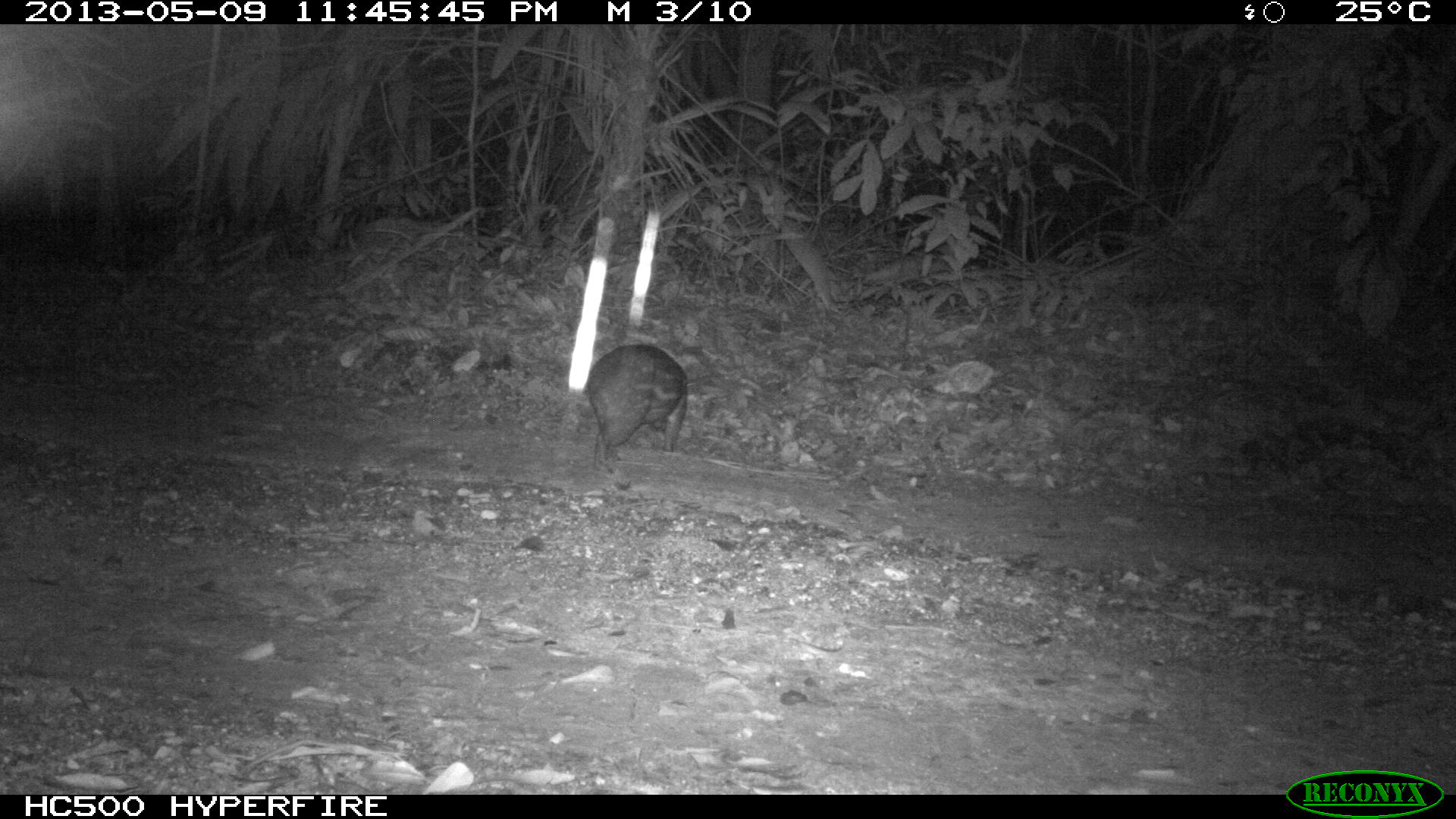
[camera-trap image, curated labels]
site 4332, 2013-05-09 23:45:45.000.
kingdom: Animalia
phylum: Chordata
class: Mammalia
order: Rodentia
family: Cuniculidae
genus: Cuniculus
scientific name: Cuniculus paca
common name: lowland paca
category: agouti paca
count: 1